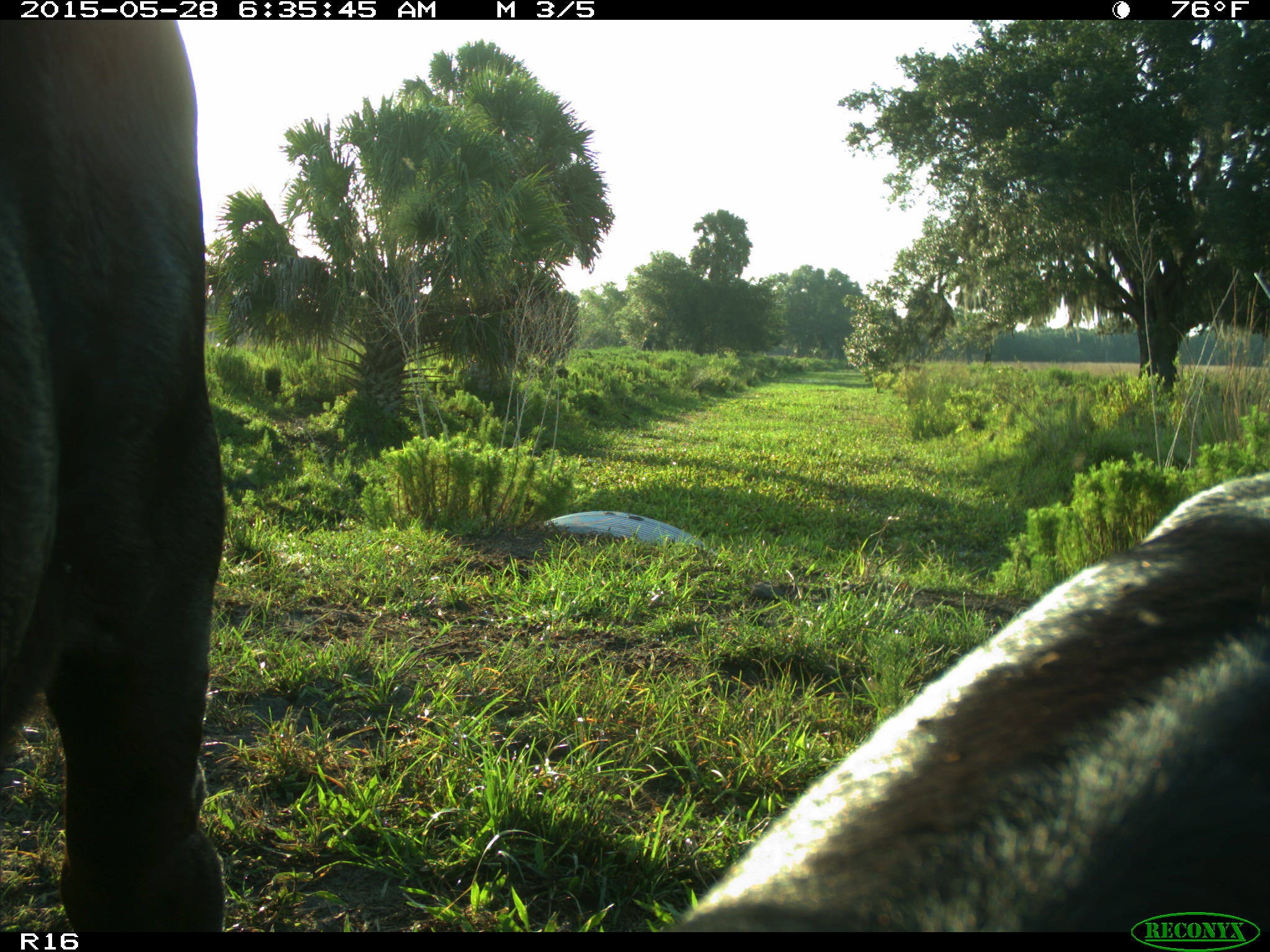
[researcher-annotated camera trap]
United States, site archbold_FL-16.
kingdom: Animalia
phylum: Chordata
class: Mammalia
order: Artiodactyla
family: Bovidae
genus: Bos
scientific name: Bos taurus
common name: domestic cow